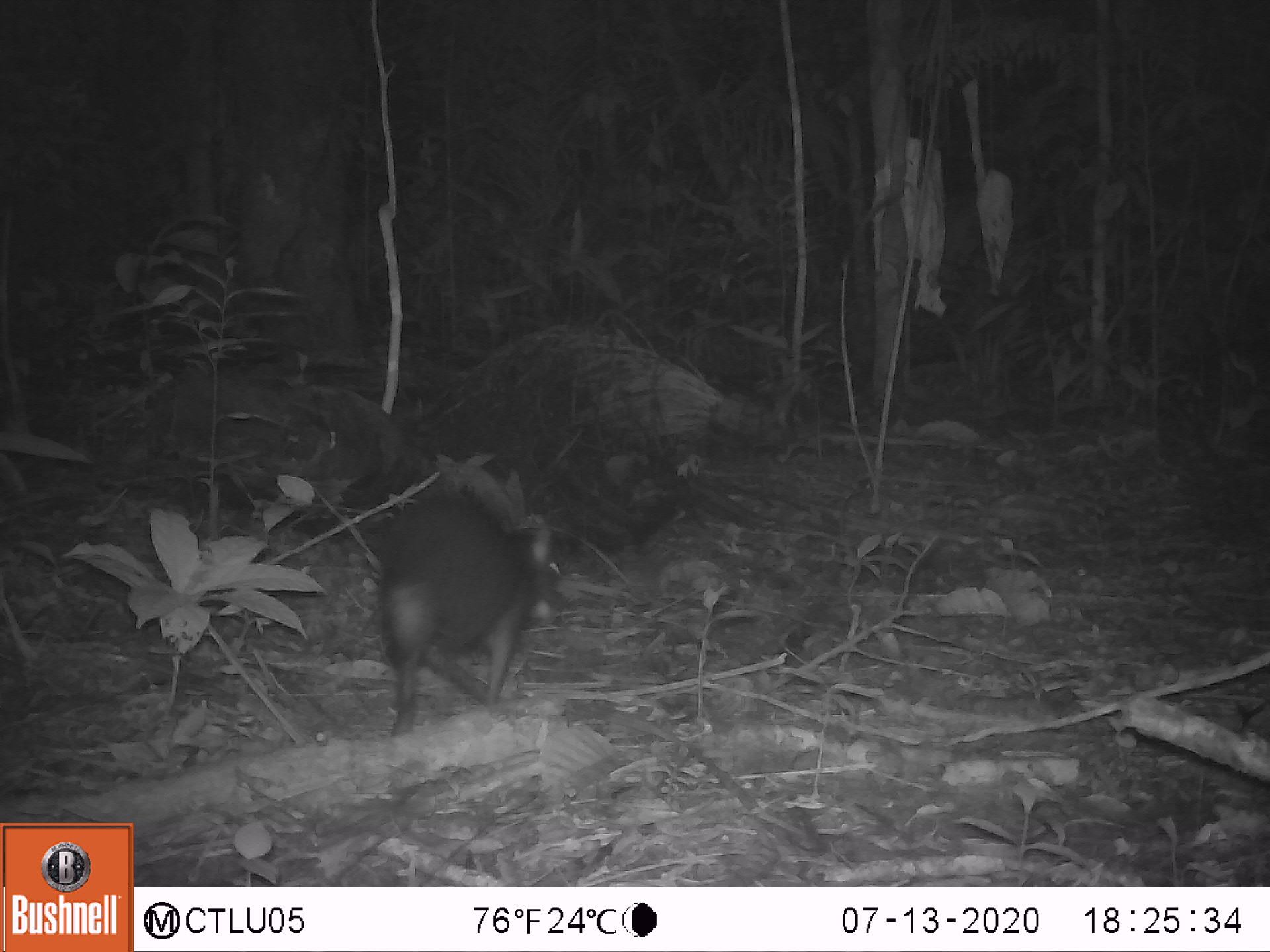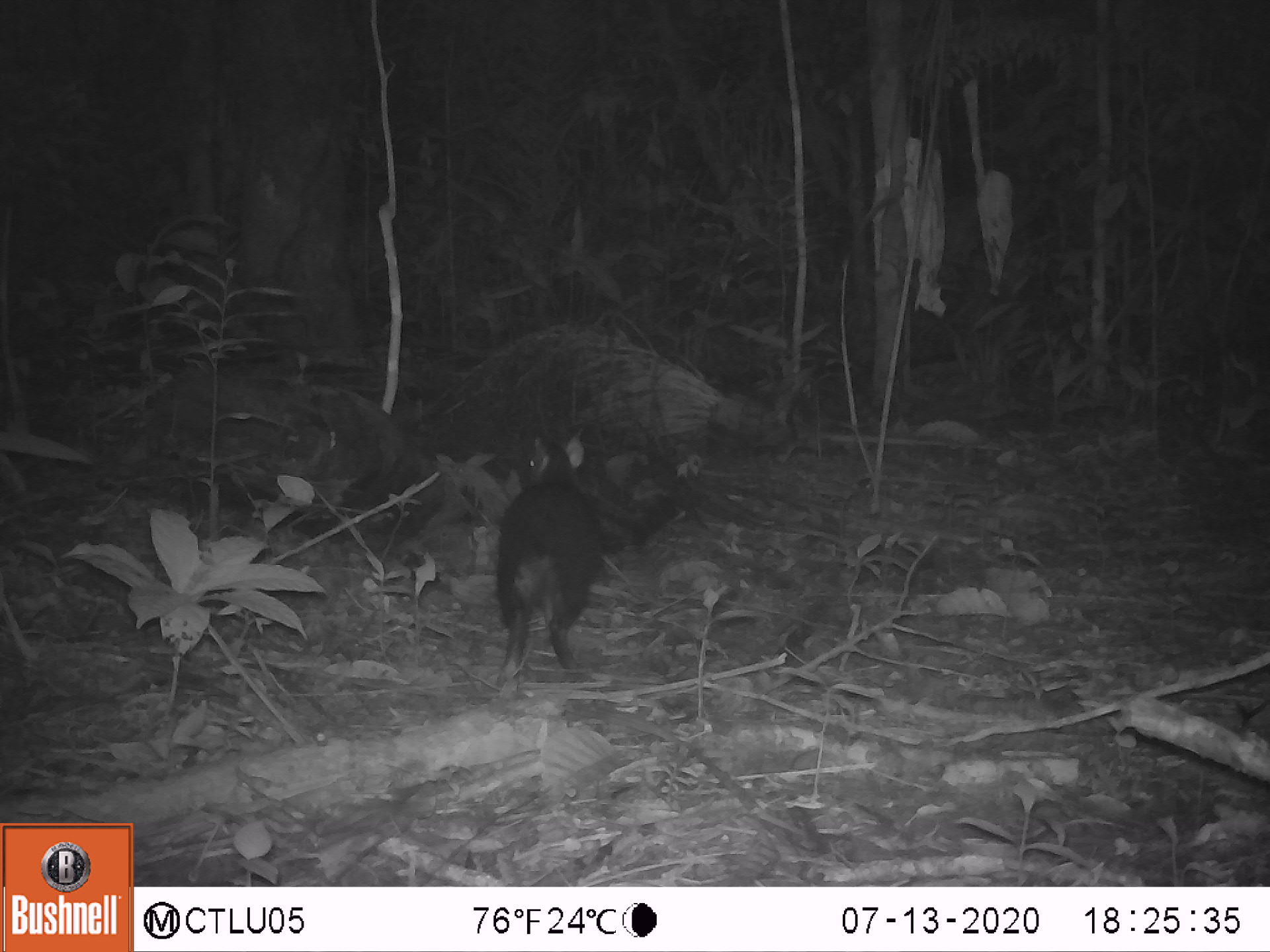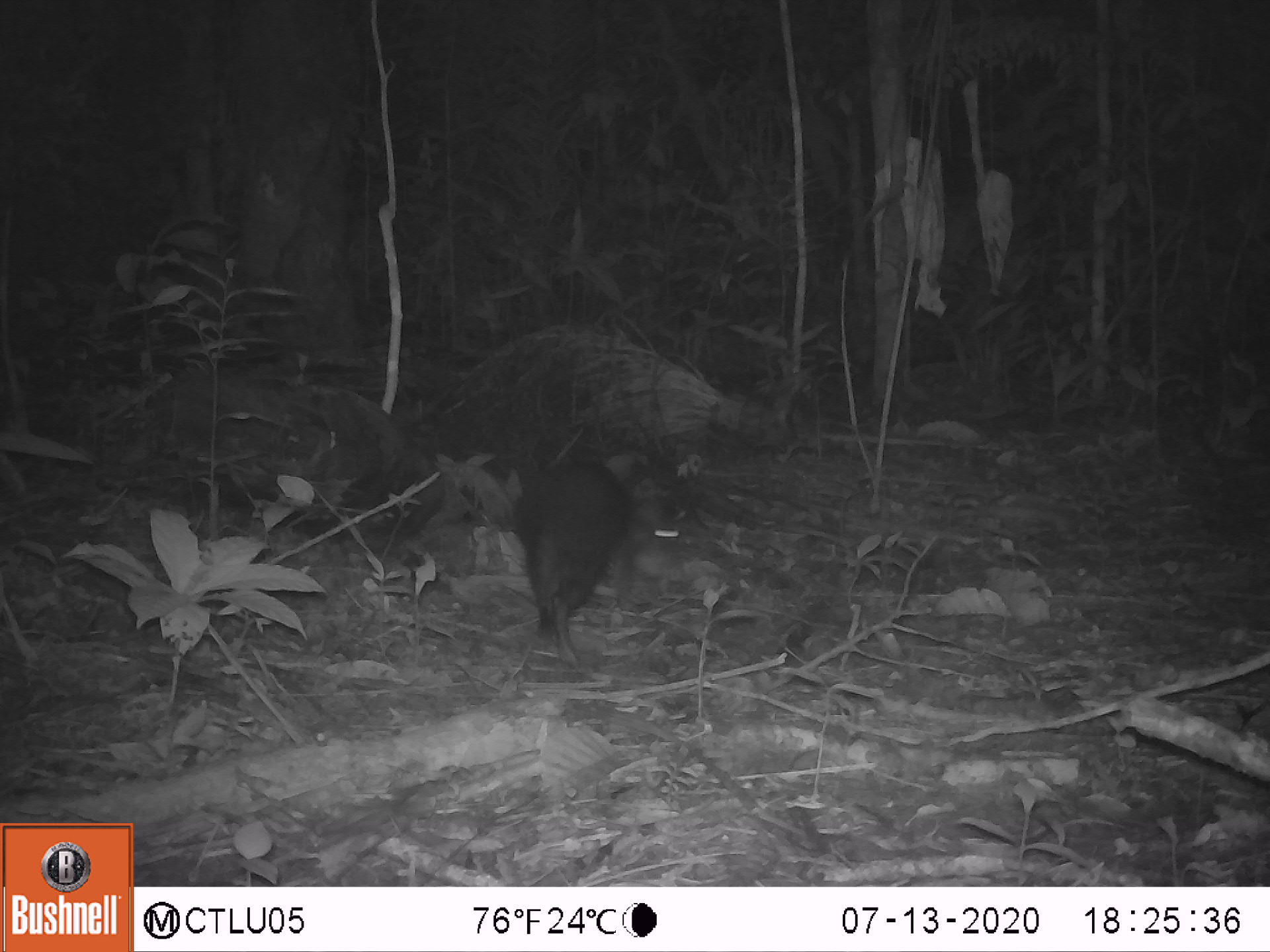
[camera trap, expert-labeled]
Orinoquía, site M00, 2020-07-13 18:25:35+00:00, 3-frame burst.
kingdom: Animalia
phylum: Chordata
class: Mammalia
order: Rodentia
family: Dasyproctidae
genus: Dasyprocta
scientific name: Dasyprocta fuliginosa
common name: black agouti